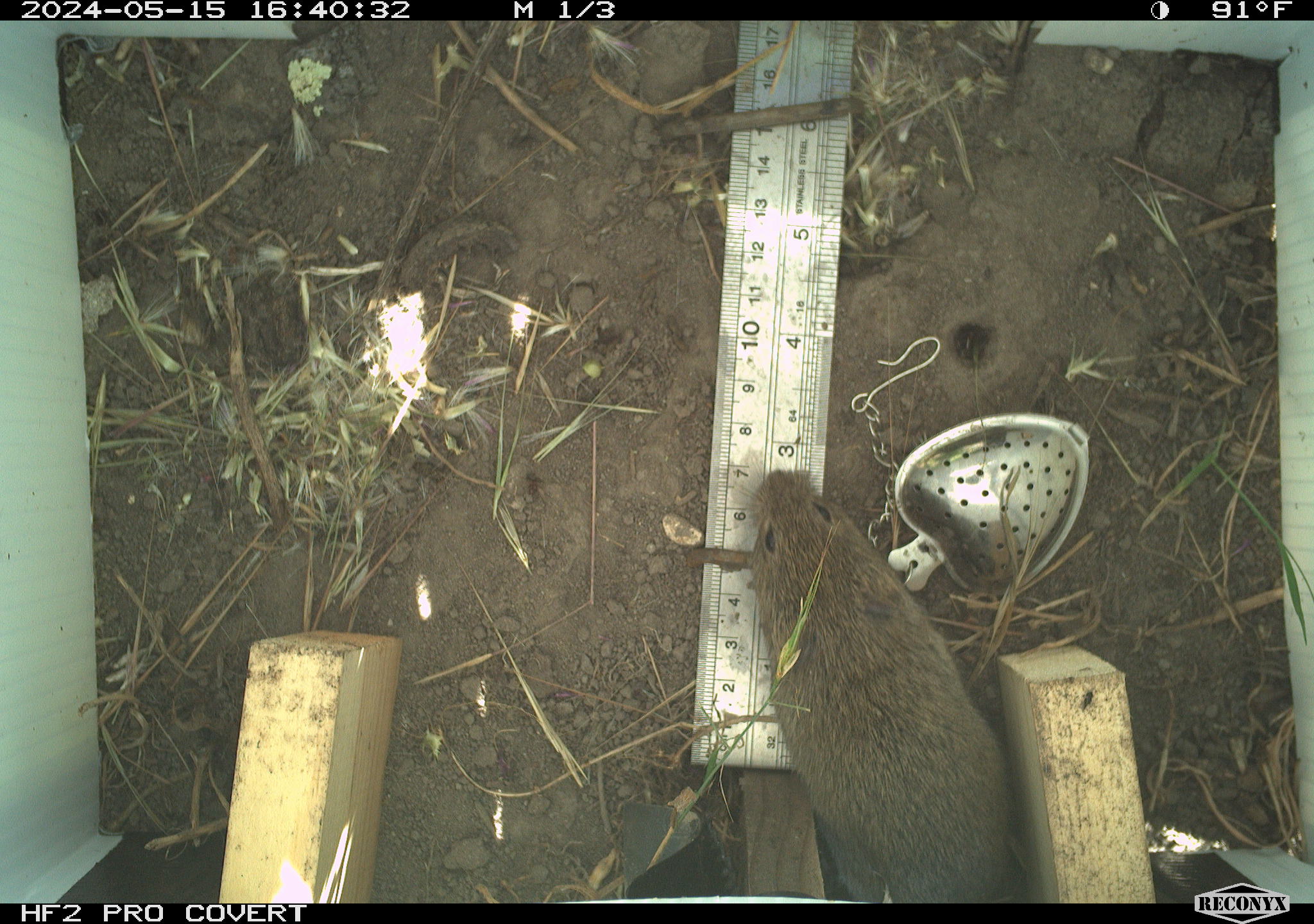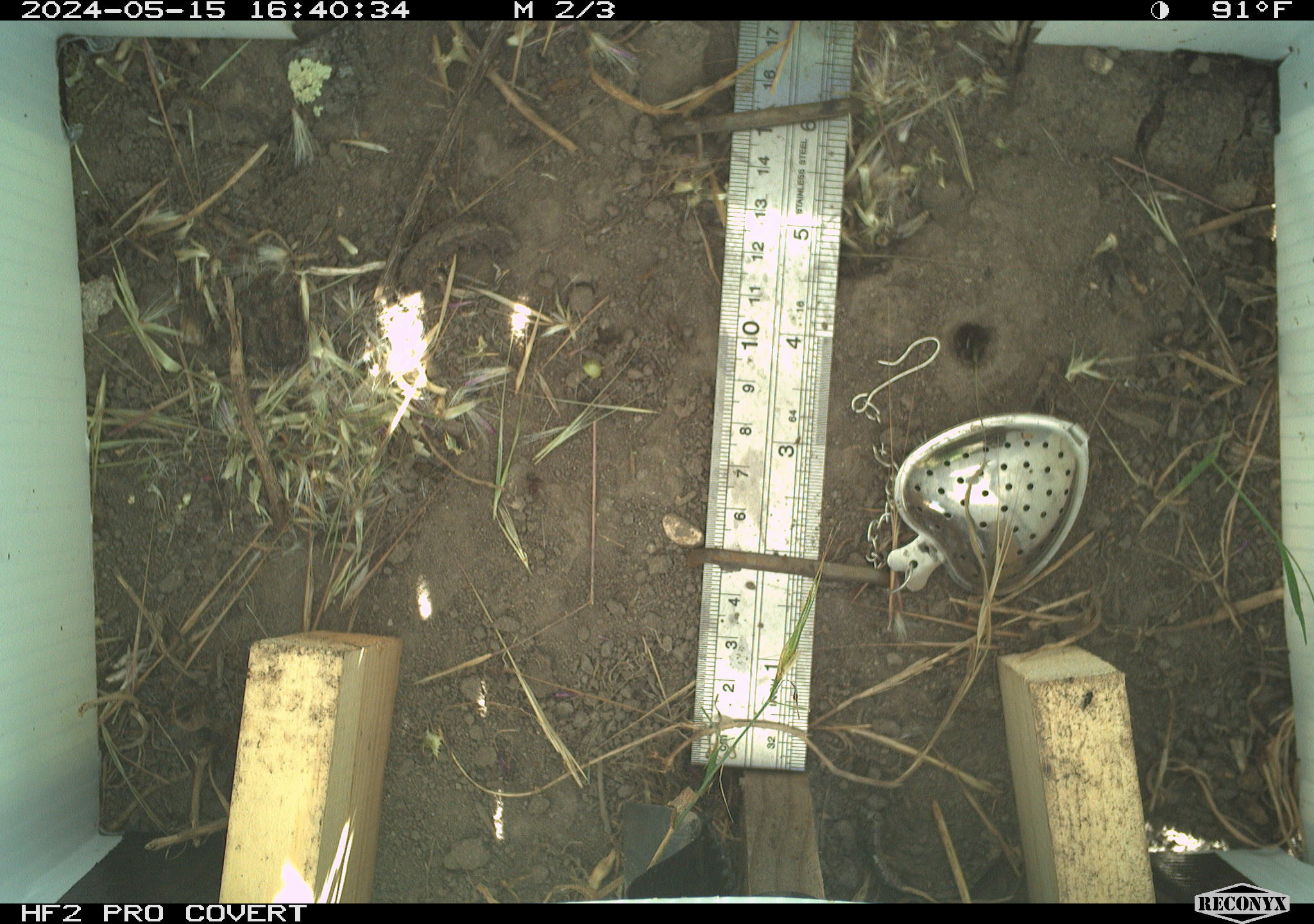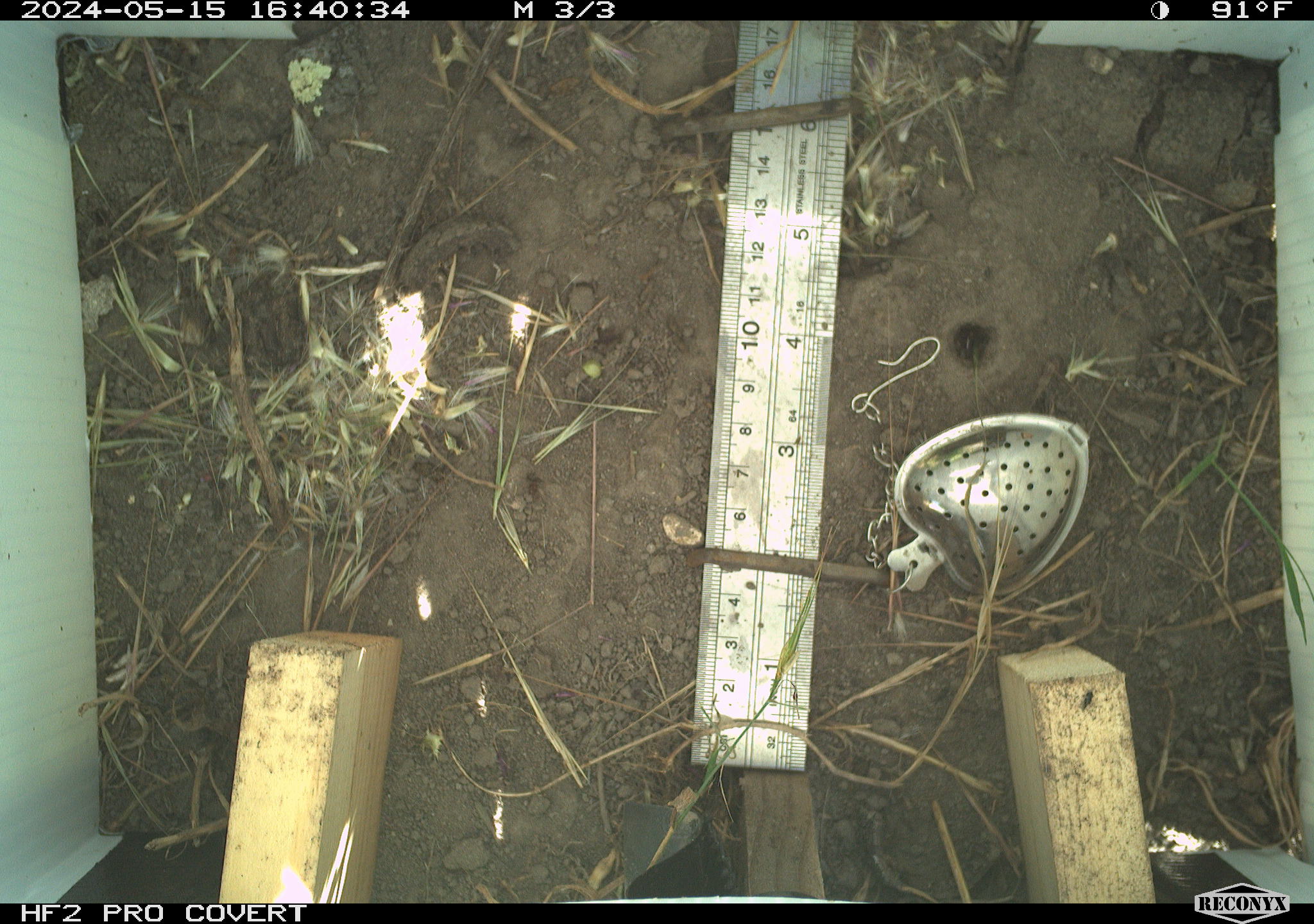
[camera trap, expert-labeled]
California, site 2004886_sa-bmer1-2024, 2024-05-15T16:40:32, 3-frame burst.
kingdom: Animalia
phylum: Chordata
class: Mammalia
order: Rodentia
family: Cricetidae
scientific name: Arvicolinae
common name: voles, lemmings, and muskrats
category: arvicolinae subfamily